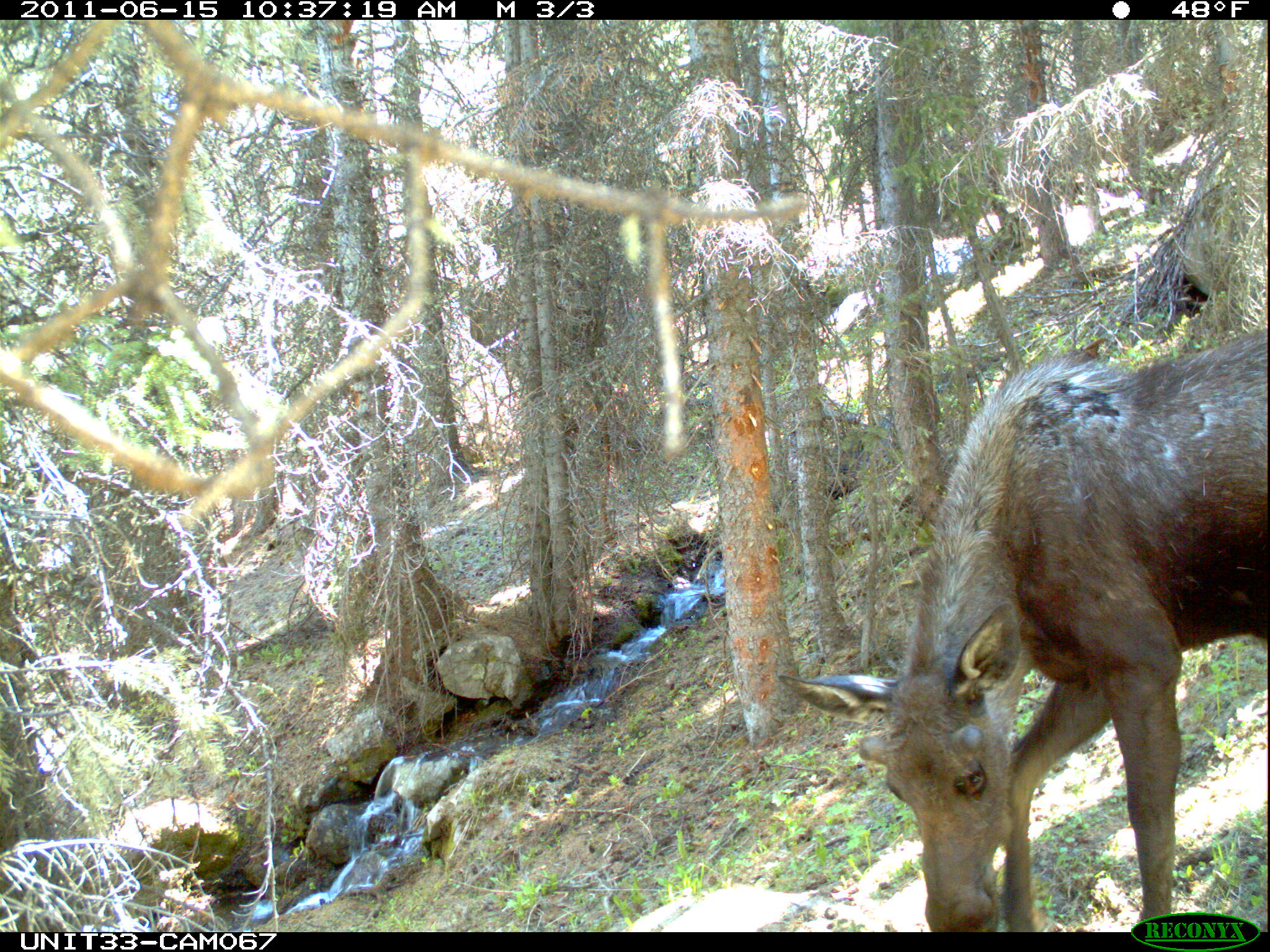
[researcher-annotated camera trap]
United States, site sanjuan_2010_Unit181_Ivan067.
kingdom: Animalia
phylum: Chordata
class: Mammalia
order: Artiodactyla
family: Cervidae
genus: Alces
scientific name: Alces alces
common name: moose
Alces alces (moose).